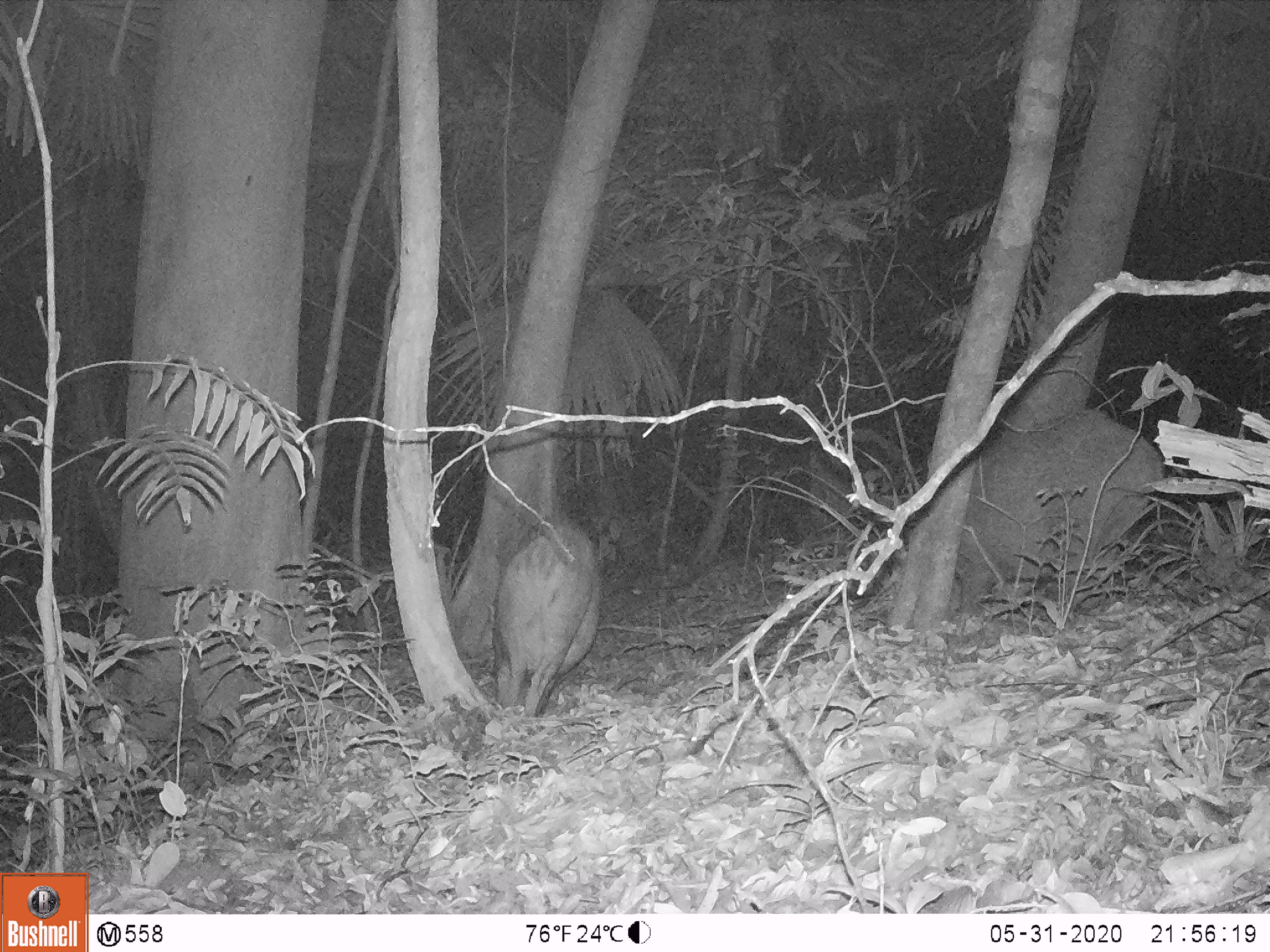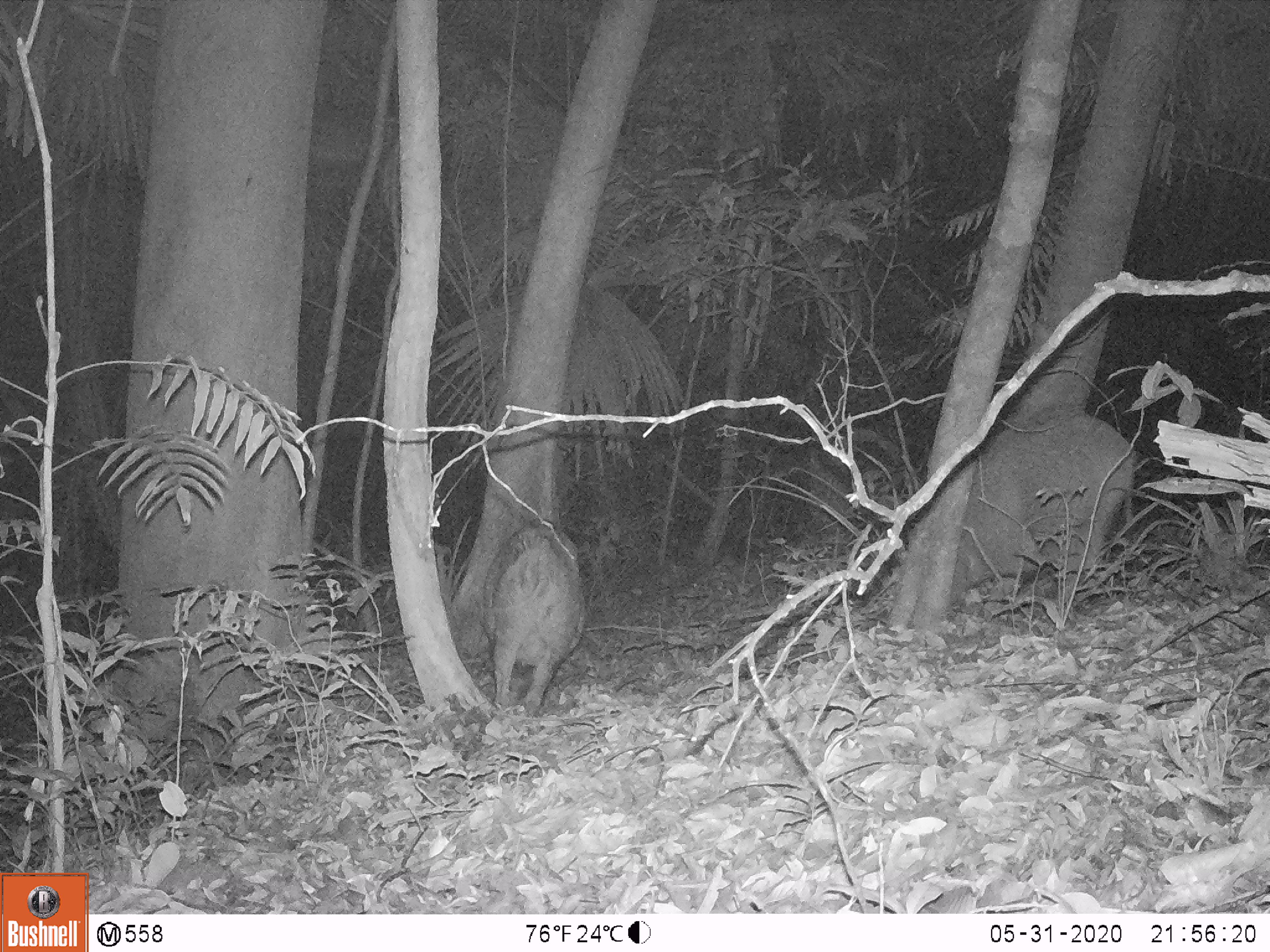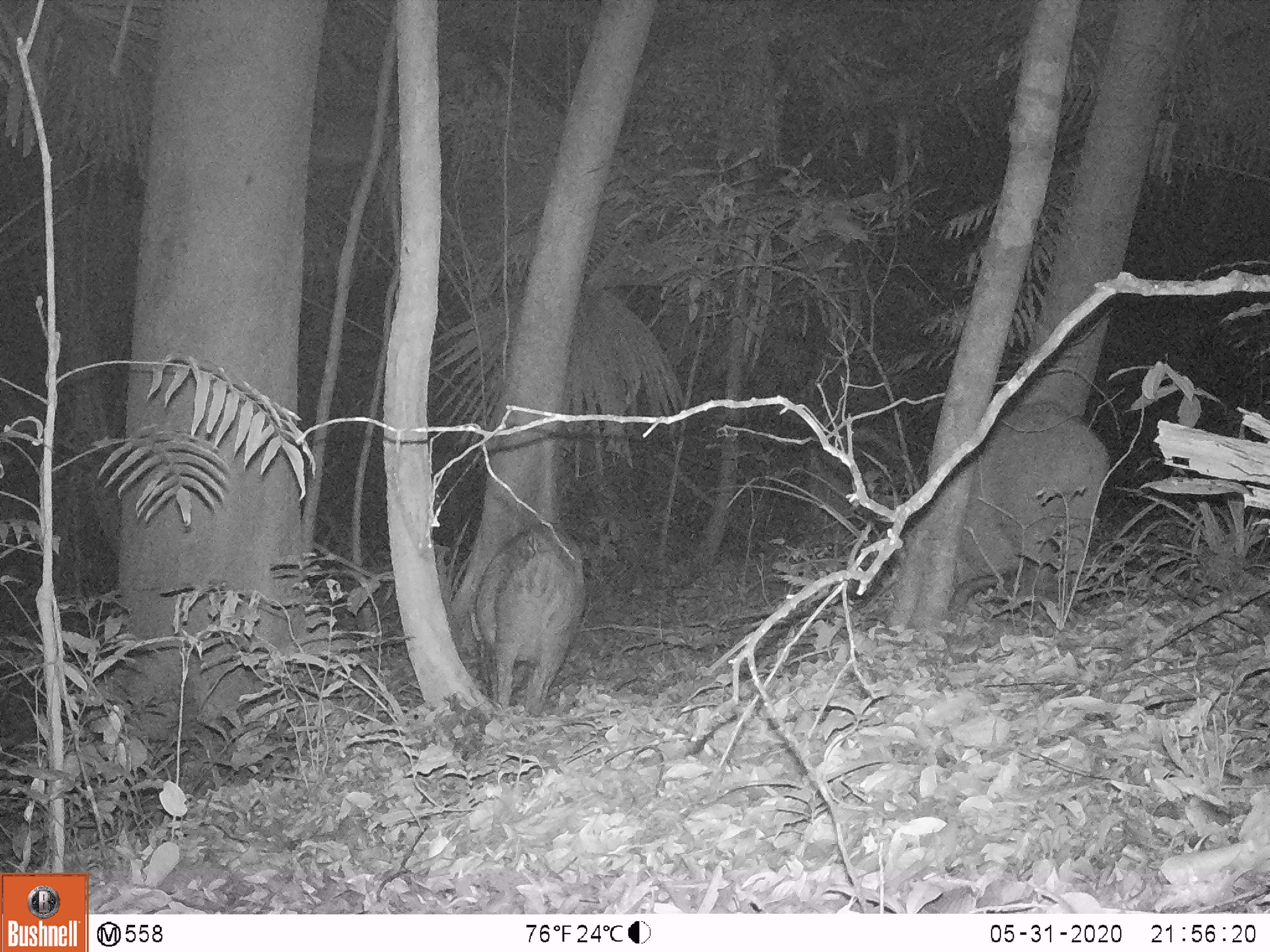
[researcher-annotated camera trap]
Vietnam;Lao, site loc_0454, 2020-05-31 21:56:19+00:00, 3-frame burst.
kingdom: Animalia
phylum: Chordata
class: Mammalia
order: Artiodactyla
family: Suidae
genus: Sus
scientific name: Sus scrofa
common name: eurasian wild pig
Eurasian wild pig (Sus scrofa). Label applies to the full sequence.